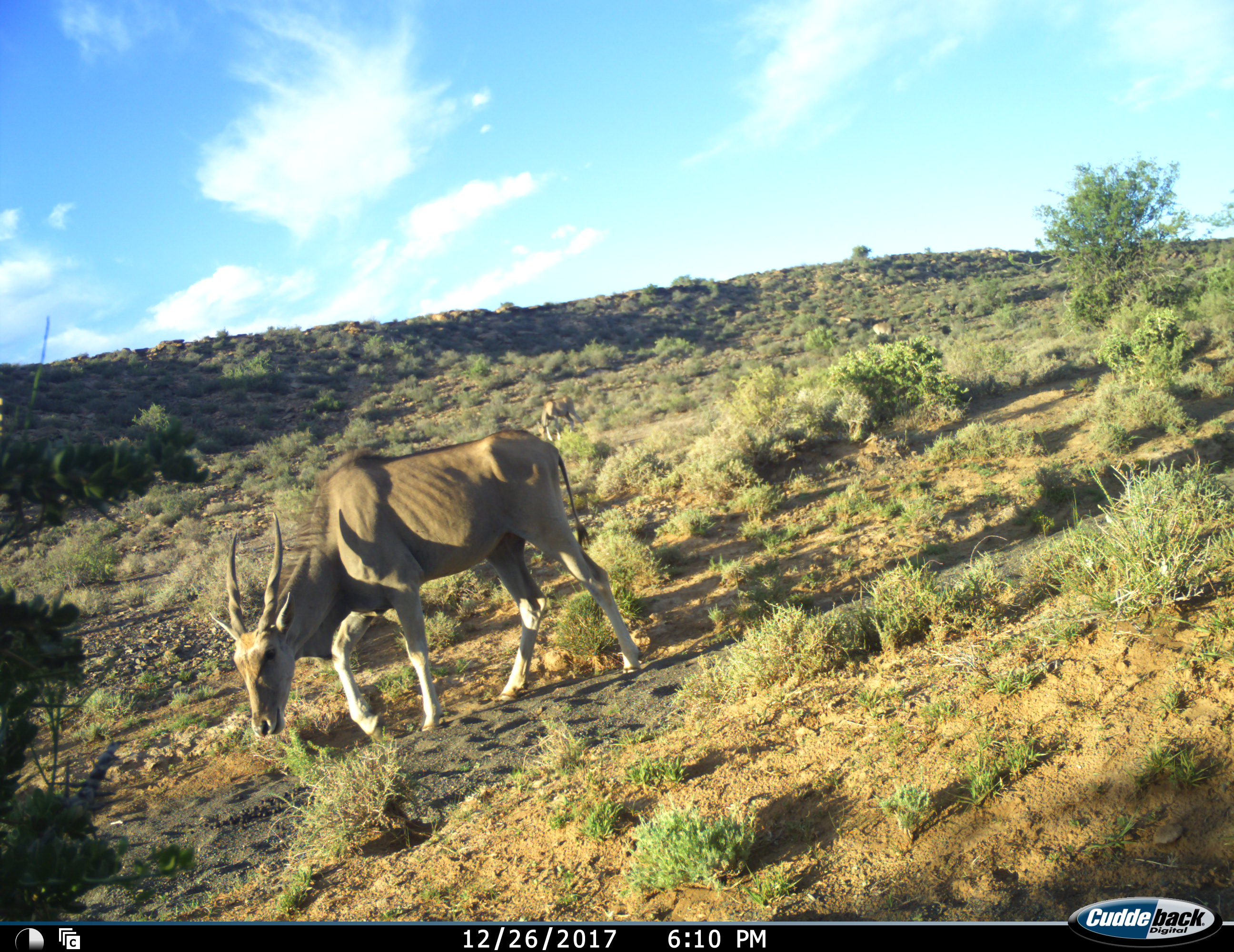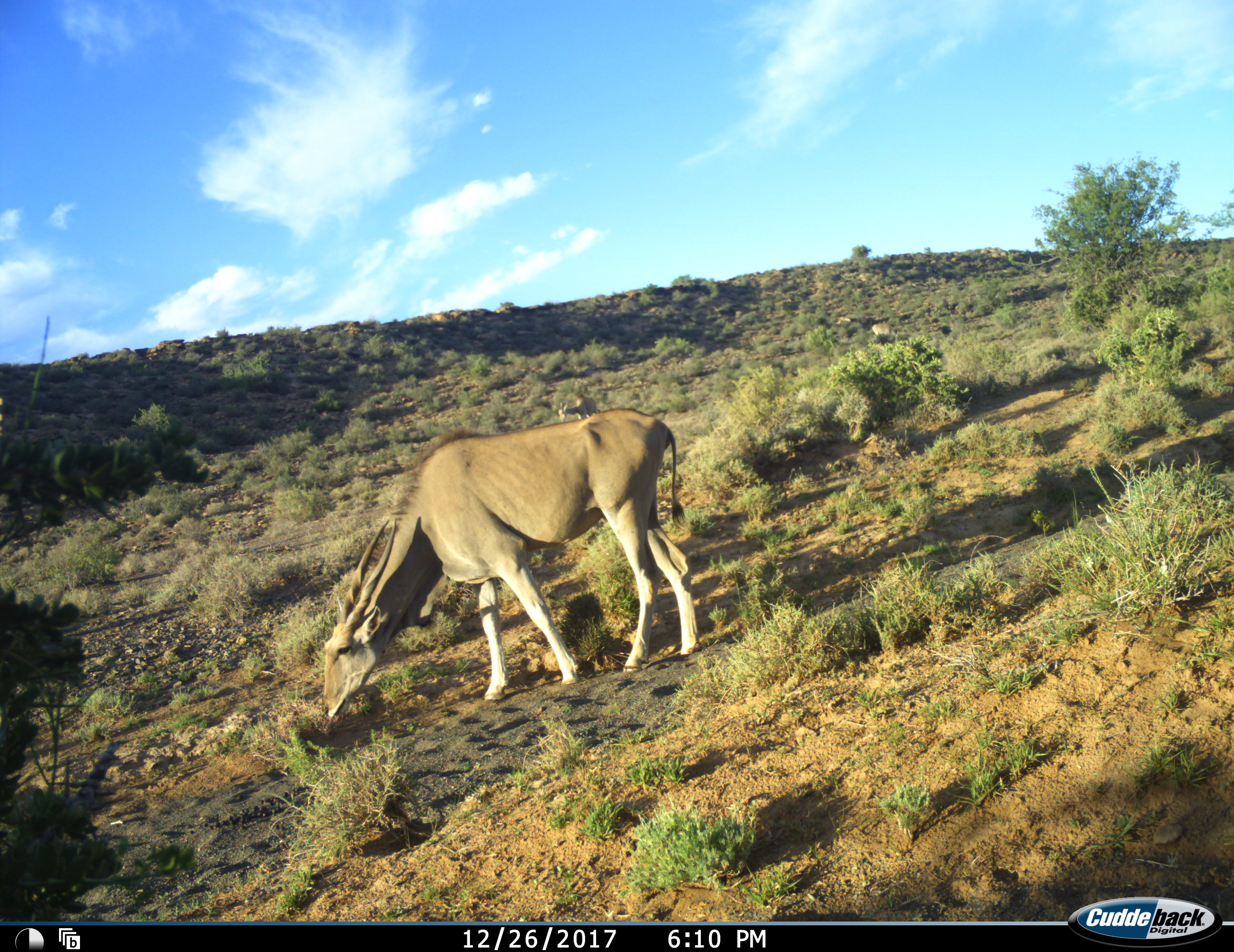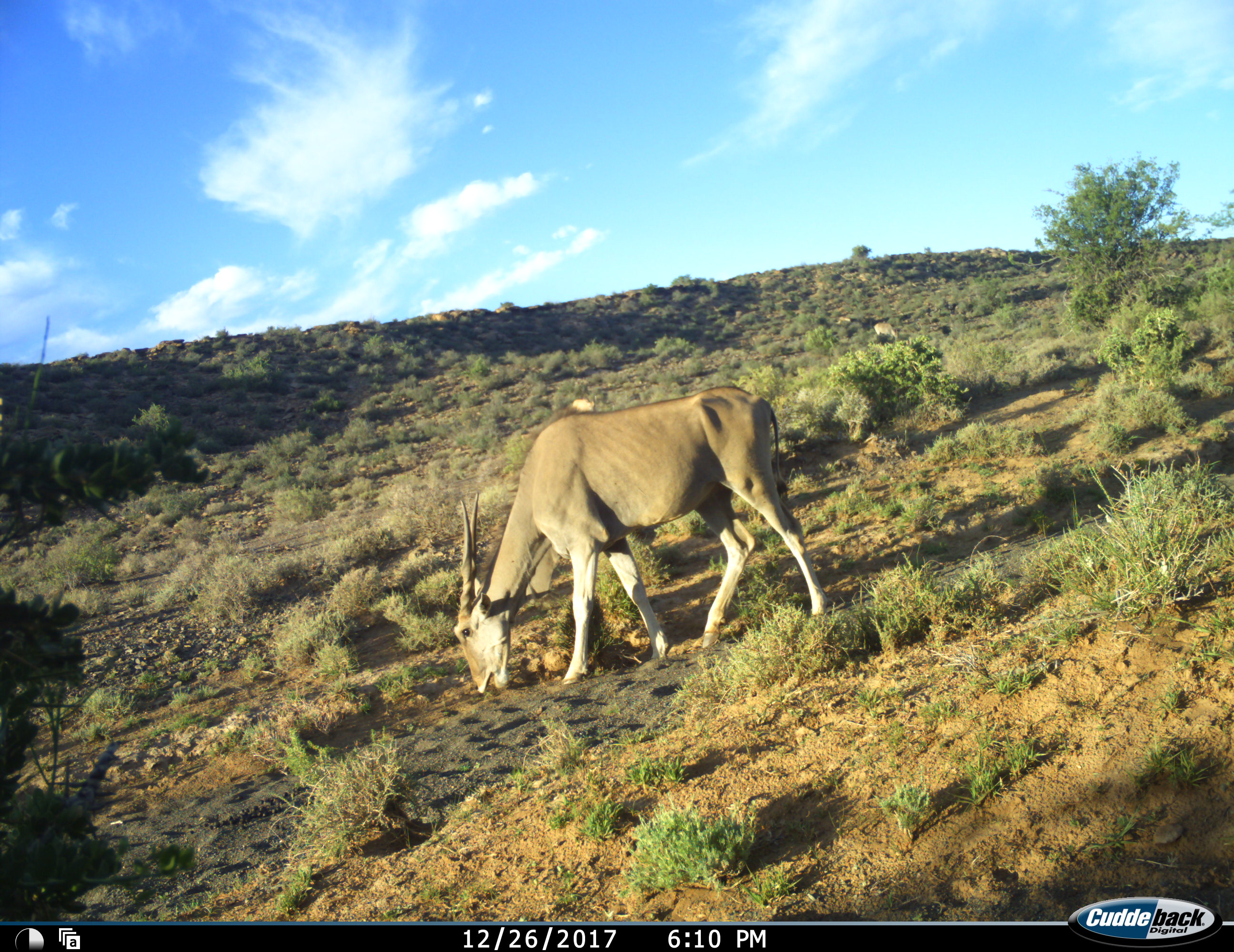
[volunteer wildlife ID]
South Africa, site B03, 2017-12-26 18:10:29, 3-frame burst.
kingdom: Animalia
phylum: Chordata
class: Mammalia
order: Artiodactyla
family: Bovidae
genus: Tragelaphus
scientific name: Tragelaphus oryx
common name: eland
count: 3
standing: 10%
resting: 0%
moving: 70%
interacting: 0%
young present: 0%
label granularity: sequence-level